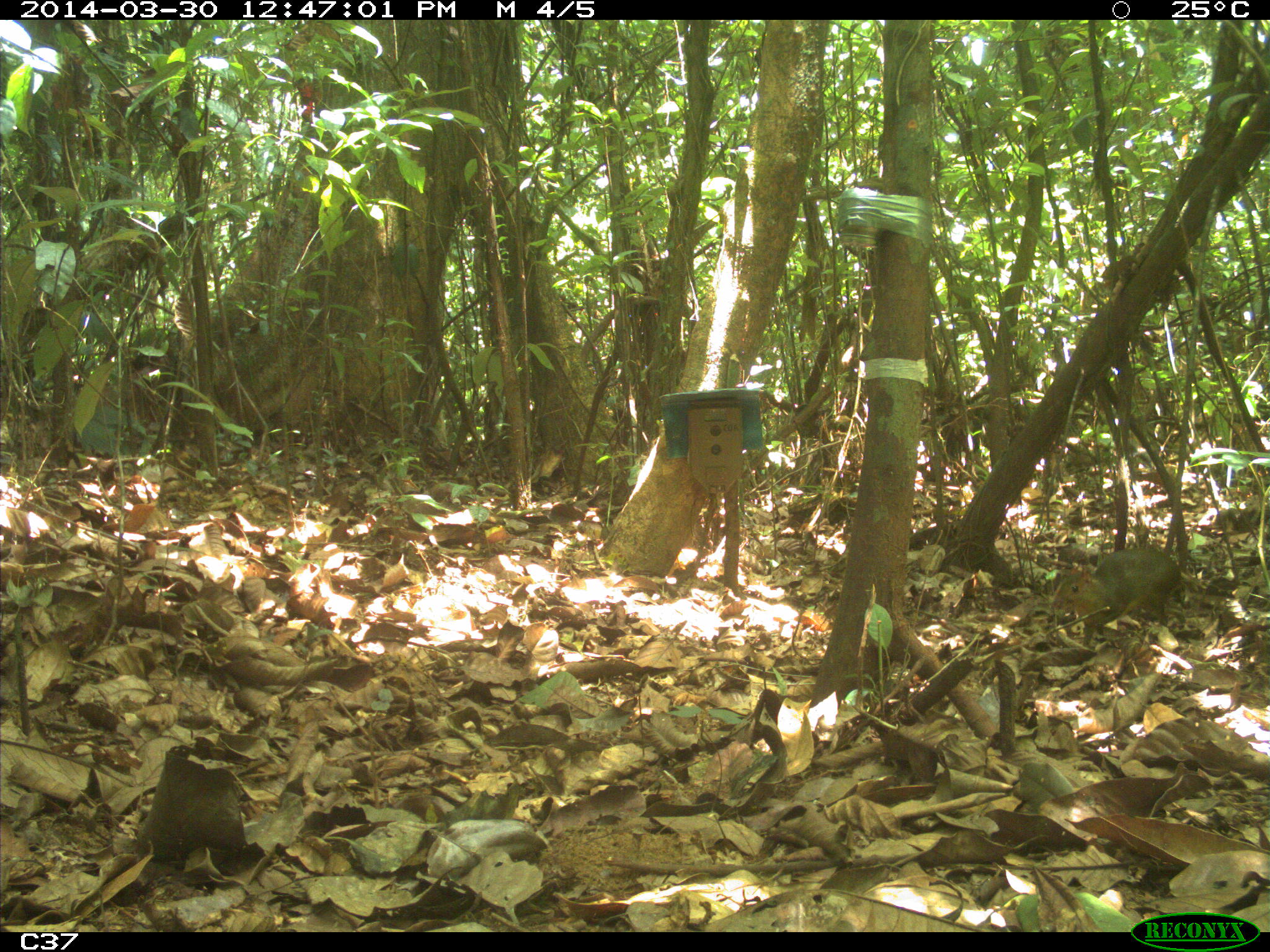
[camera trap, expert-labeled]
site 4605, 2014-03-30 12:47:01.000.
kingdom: Animalia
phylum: Chordata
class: Mammalia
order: Rodentia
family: Dasyproctidae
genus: Myoprocta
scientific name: Myoprocta pratti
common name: green acouchi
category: myoprocta pratii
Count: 1.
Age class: adult.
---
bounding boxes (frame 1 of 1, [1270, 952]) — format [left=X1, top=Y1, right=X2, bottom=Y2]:
myoprocta pratii: [left=1050, top=543, right=1184, bottom=647]